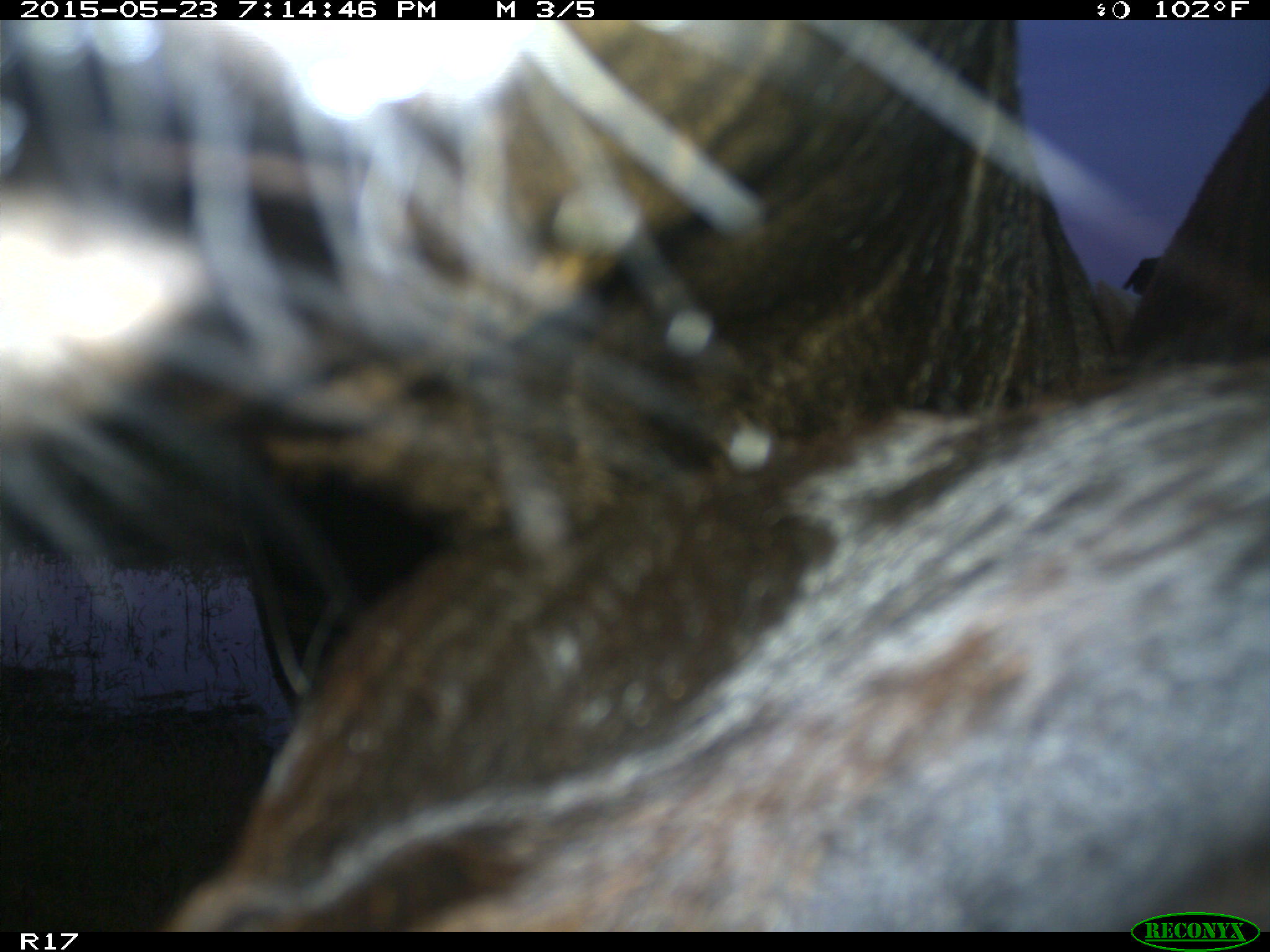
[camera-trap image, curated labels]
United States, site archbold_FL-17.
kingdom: Animalia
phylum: Chordata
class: Mammalia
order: Artiodactyla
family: Bovidae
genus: Bos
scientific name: Bos taurus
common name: domestic cow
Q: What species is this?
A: Bos taurus (domestic cow).